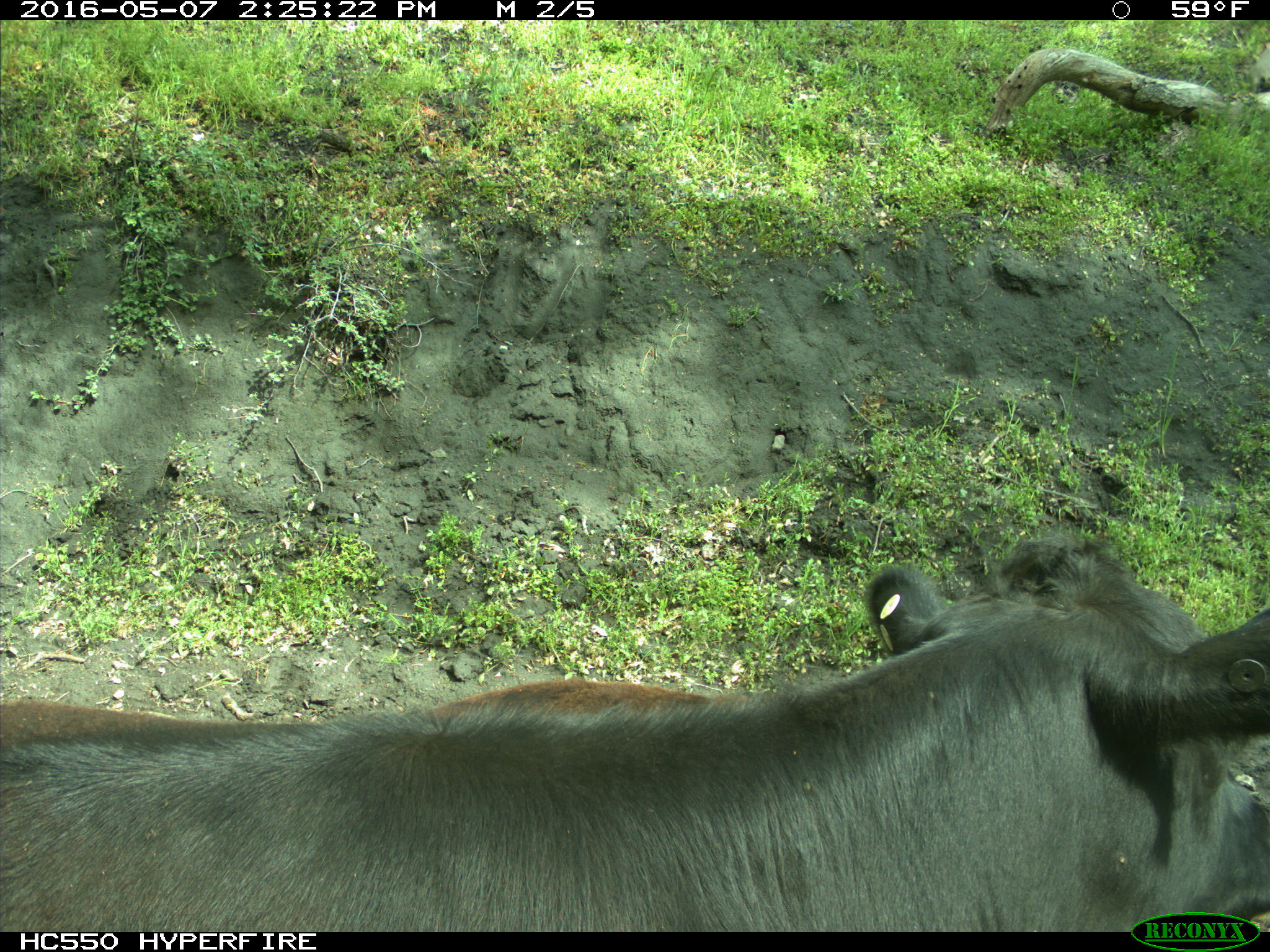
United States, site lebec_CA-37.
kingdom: Animalia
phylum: Chordata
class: Mammalia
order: Artiodactyla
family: Bovidae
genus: Bos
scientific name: Bos taurus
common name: domestic cow